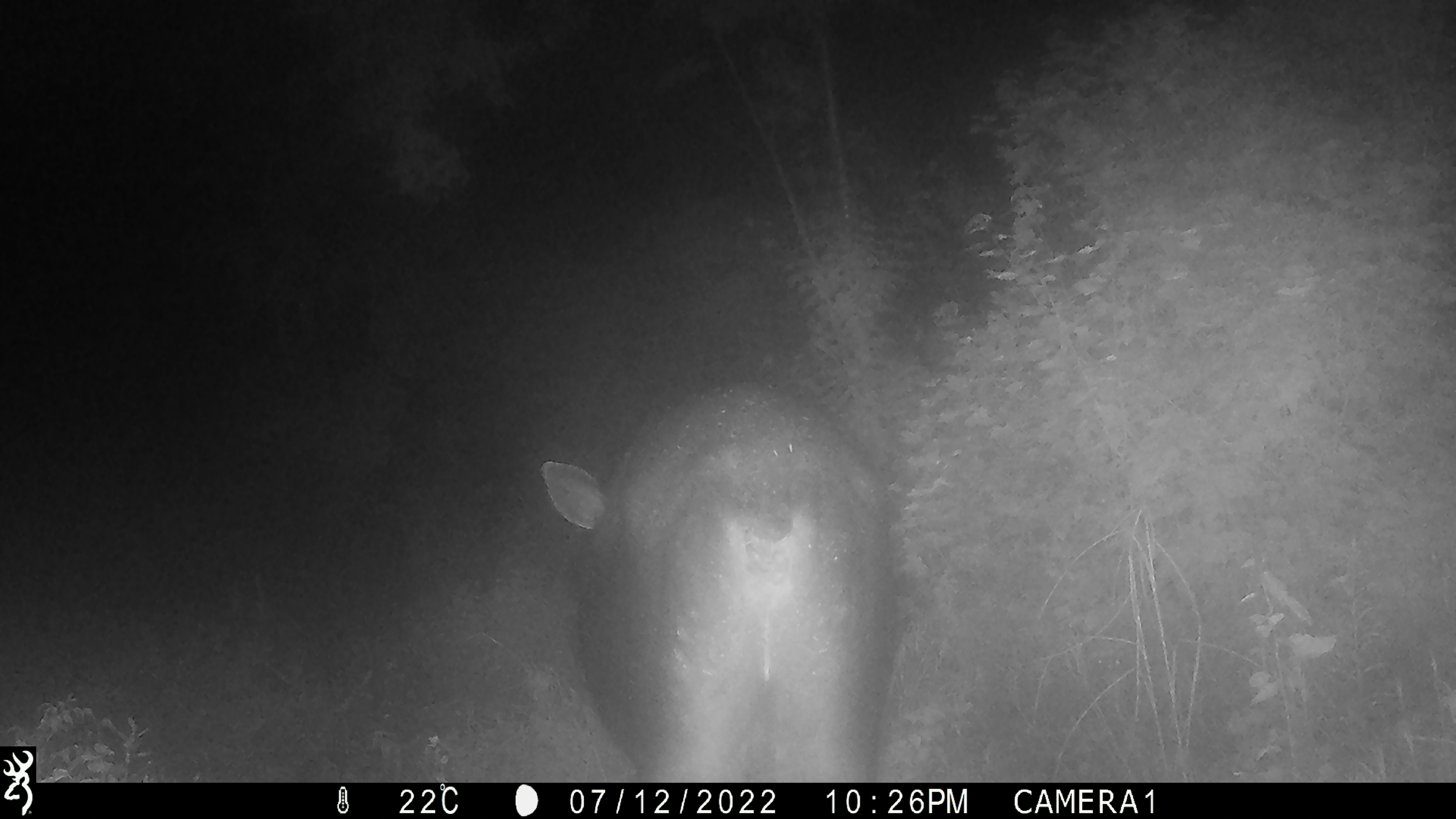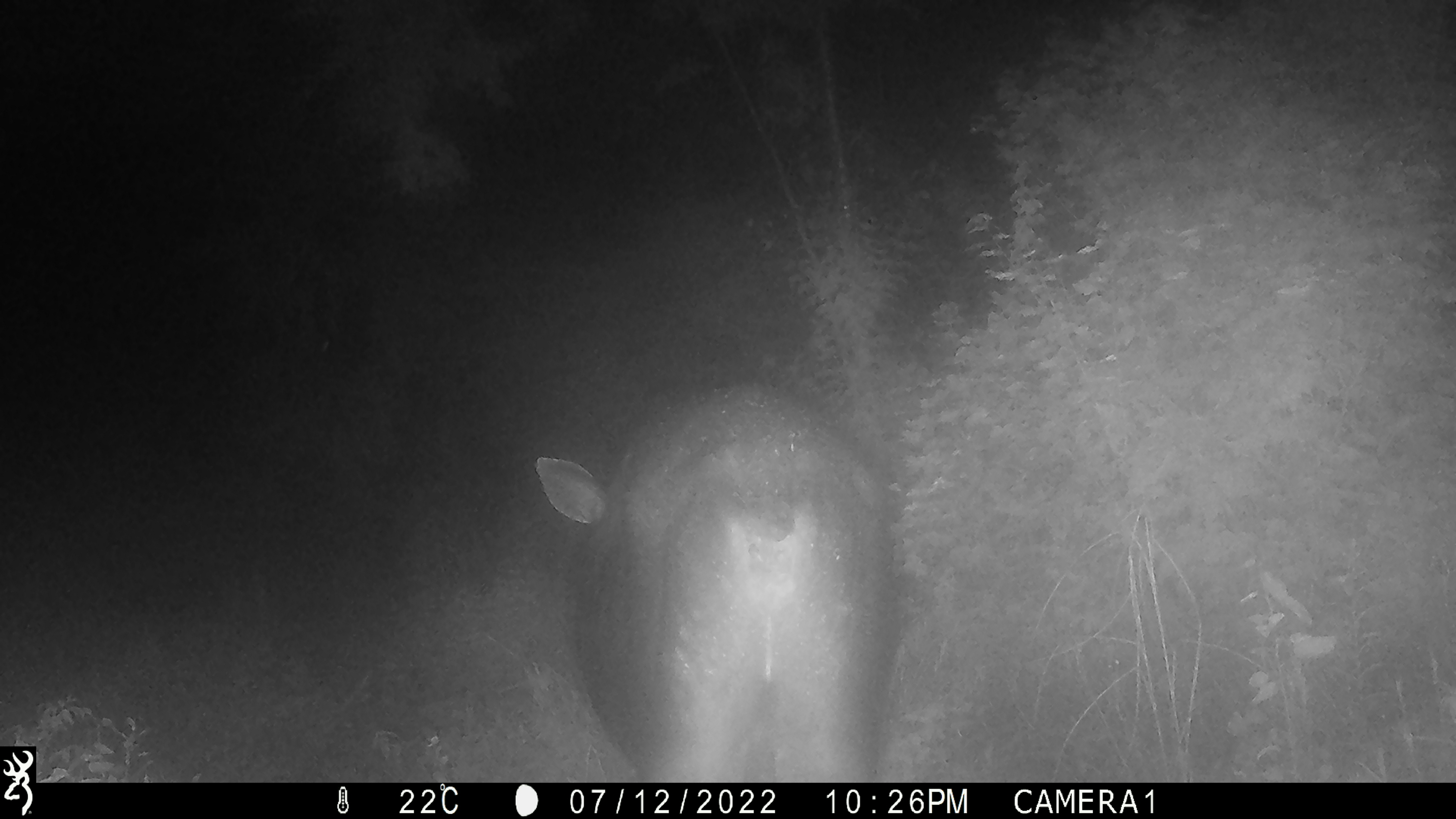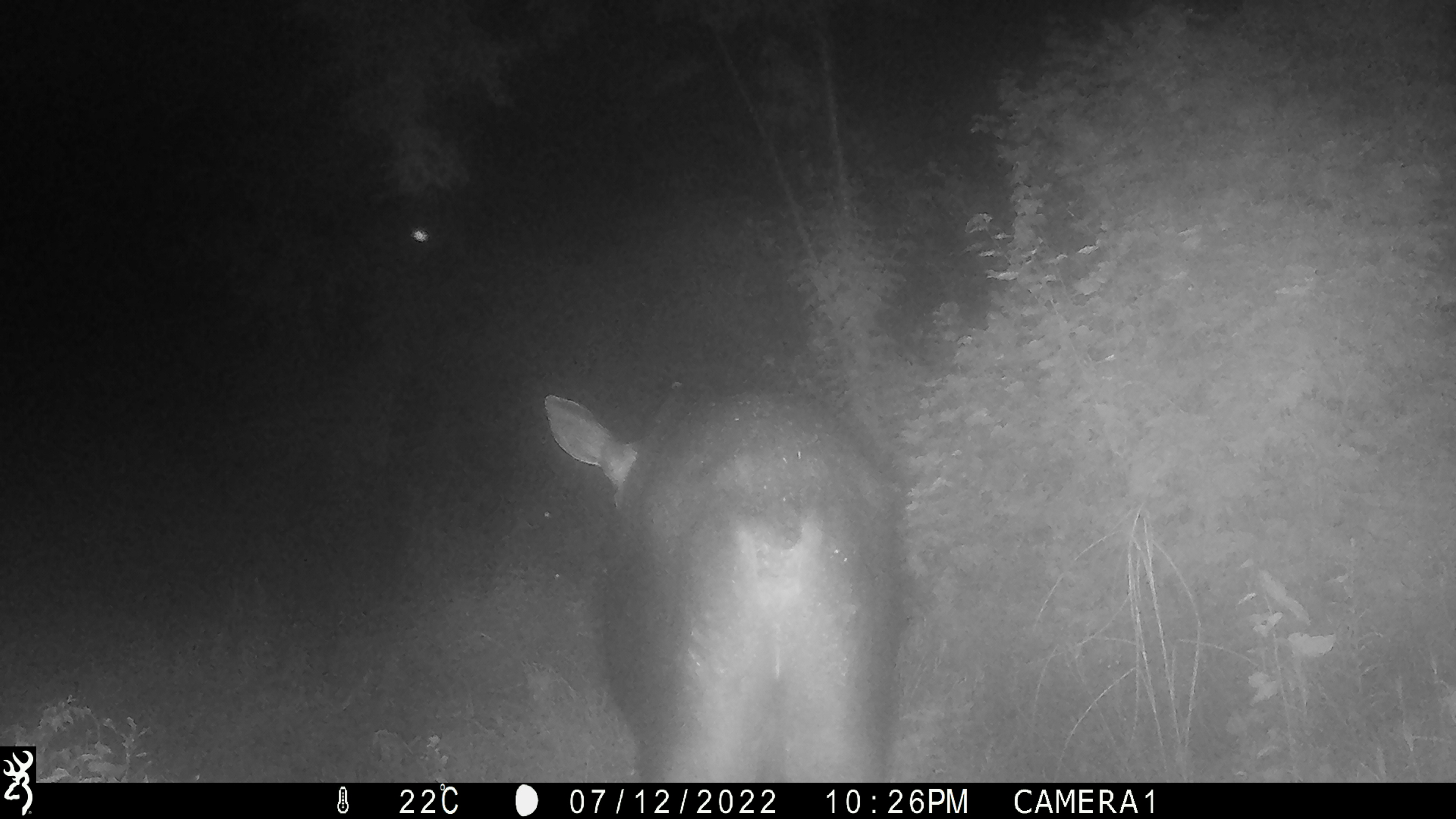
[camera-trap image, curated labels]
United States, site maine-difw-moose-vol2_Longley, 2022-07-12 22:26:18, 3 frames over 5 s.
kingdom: Animalia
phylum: Chordata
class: Mammalia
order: Artiodactyla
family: Cervidae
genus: Alces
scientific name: Alces alces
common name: moose